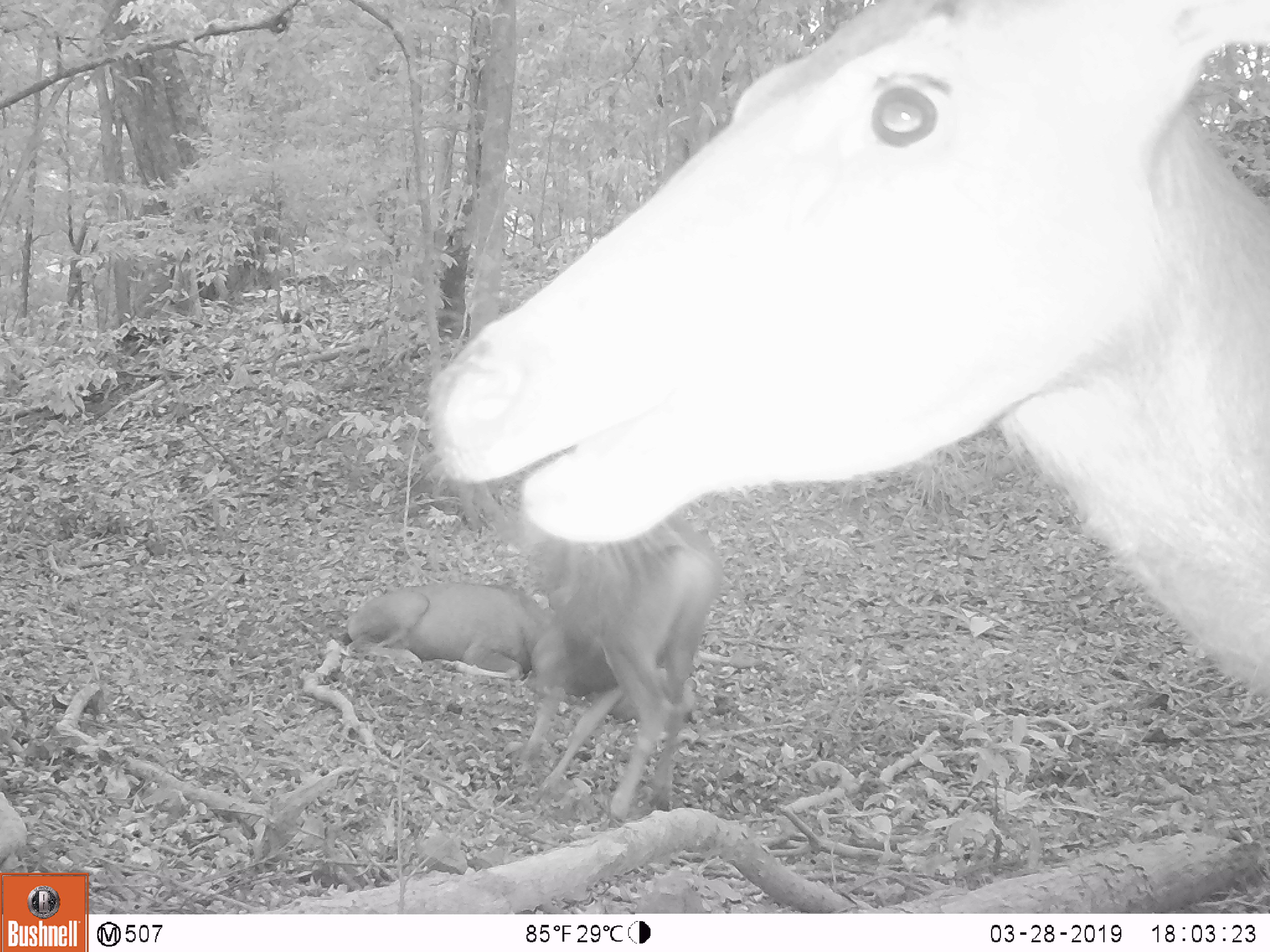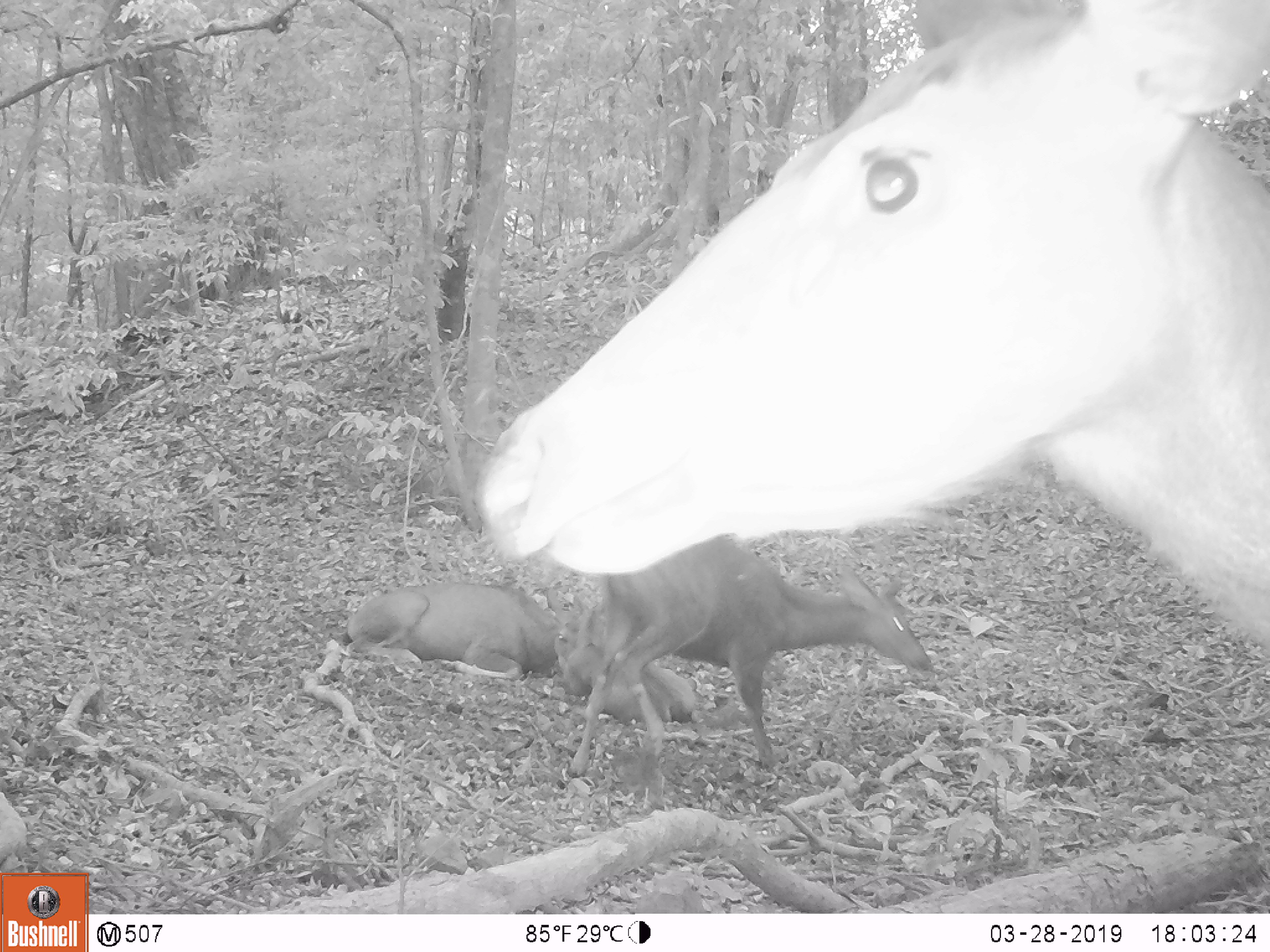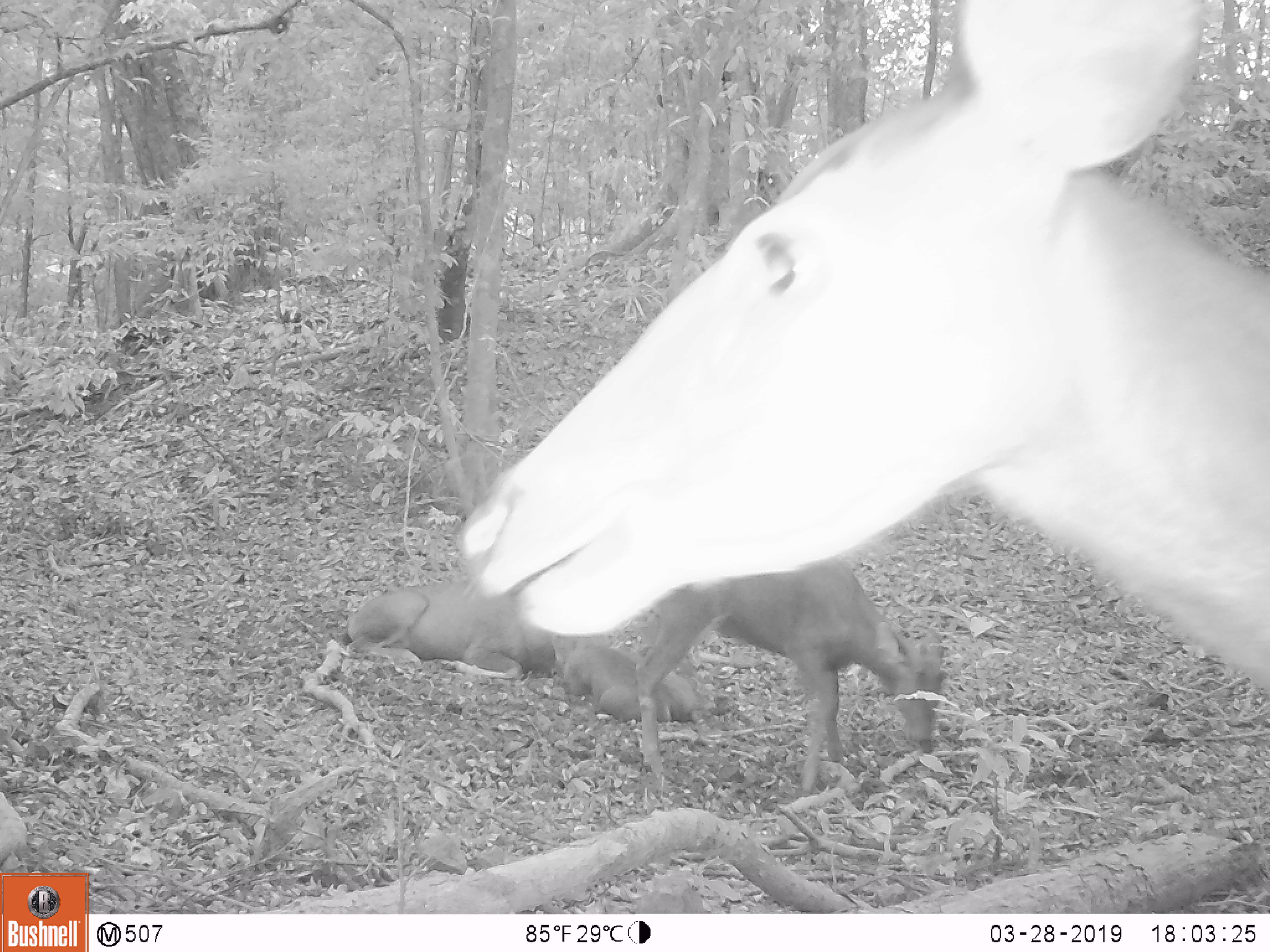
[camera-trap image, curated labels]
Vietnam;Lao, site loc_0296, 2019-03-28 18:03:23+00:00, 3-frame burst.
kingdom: Animalia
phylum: Chordata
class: Mammalia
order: Artiodactyla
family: Cervidae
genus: Rusa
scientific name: Rusa unicolor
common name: sambar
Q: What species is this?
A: Sambar (Rusa unicolor).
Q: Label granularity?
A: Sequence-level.